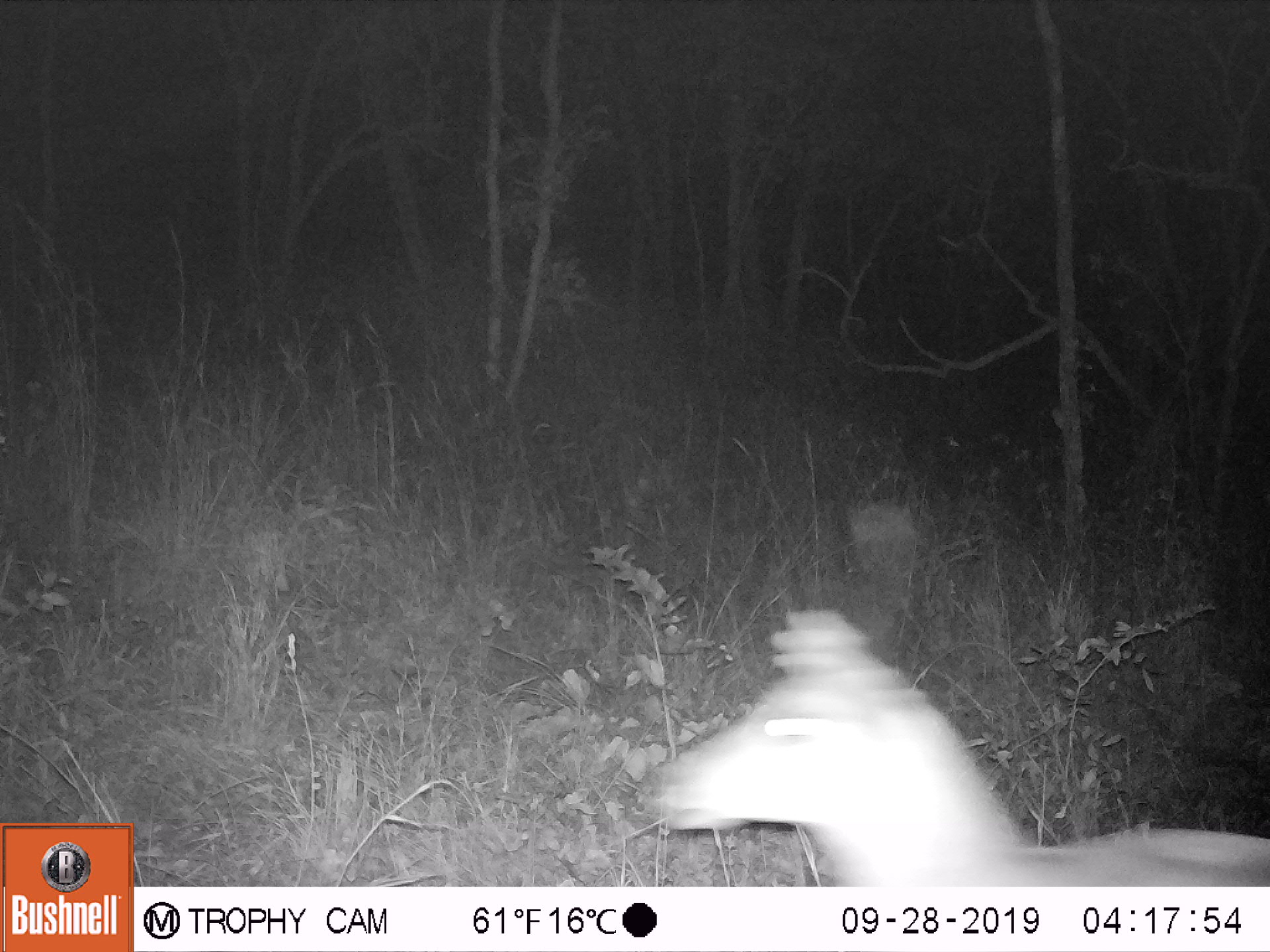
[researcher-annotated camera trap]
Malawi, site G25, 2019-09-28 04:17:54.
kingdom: Animalia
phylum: Chordata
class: Mammalia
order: Artiodactyla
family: Bovidae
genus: Redunca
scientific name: Redunca arundinum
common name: southern reedbuck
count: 1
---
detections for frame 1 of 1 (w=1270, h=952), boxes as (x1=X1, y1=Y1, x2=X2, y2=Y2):
southern reedbuck: (x1=644, y1=458, x2=1268, y2=880)